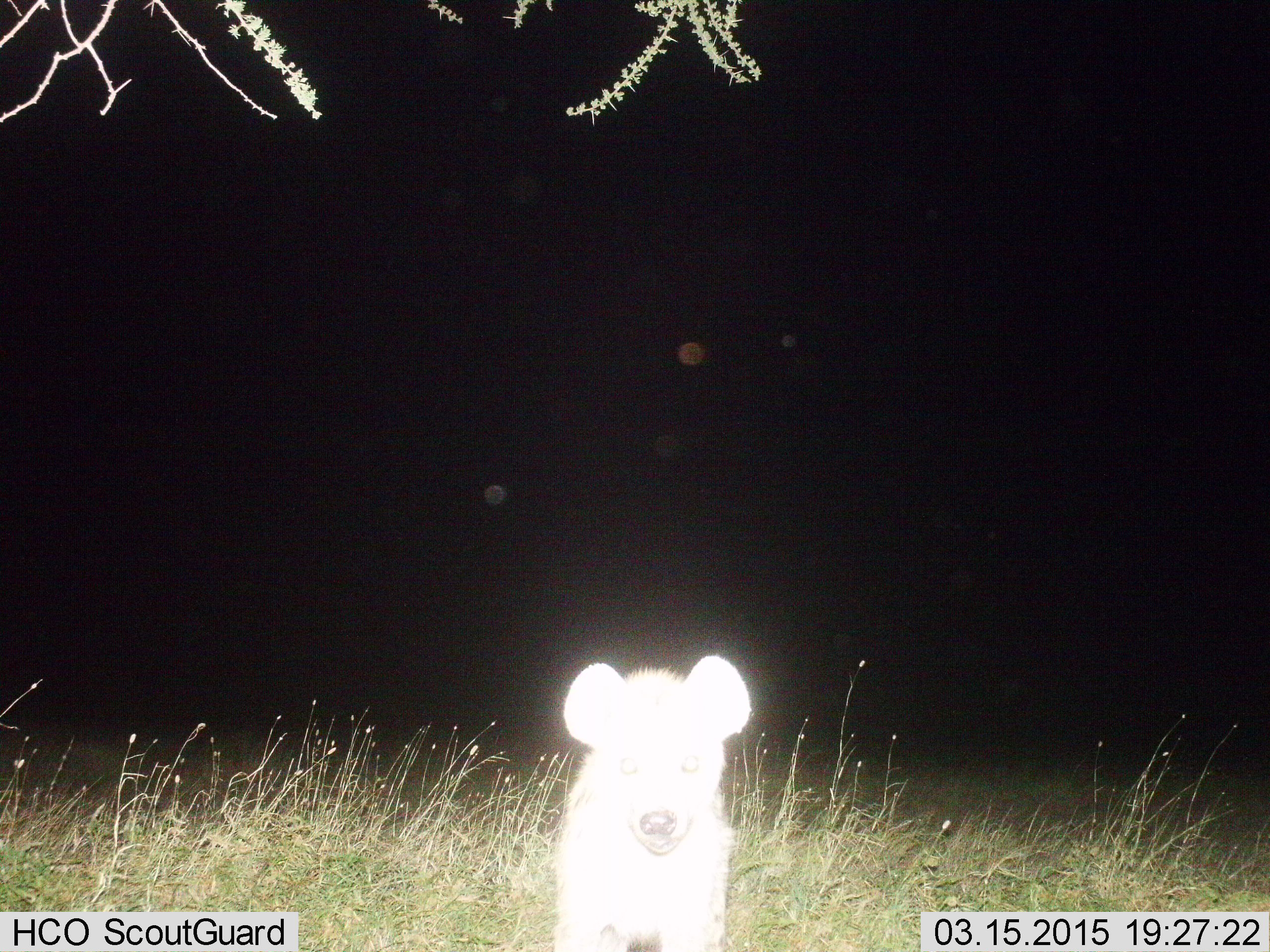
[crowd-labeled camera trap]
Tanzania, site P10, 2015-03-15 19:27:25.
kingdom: Animalia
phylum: Chordata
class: Mammalia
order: Carnivora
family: Hyaenidae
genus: Crocuta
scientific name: Crocuta crocuta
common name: spotted hyena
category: hyenaspotted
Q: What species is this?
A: Hyenaspotted (spotted hyena) (Crocuta crocuta).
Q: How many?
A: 1.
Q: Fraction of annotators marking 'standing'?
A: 80%.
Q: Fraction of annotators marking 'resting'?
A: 0%.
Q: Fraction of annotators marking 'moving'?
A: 20%.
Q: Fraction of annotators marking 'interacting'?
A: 0%.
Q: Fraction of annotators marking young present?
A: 10%.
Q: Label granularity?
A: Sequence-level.